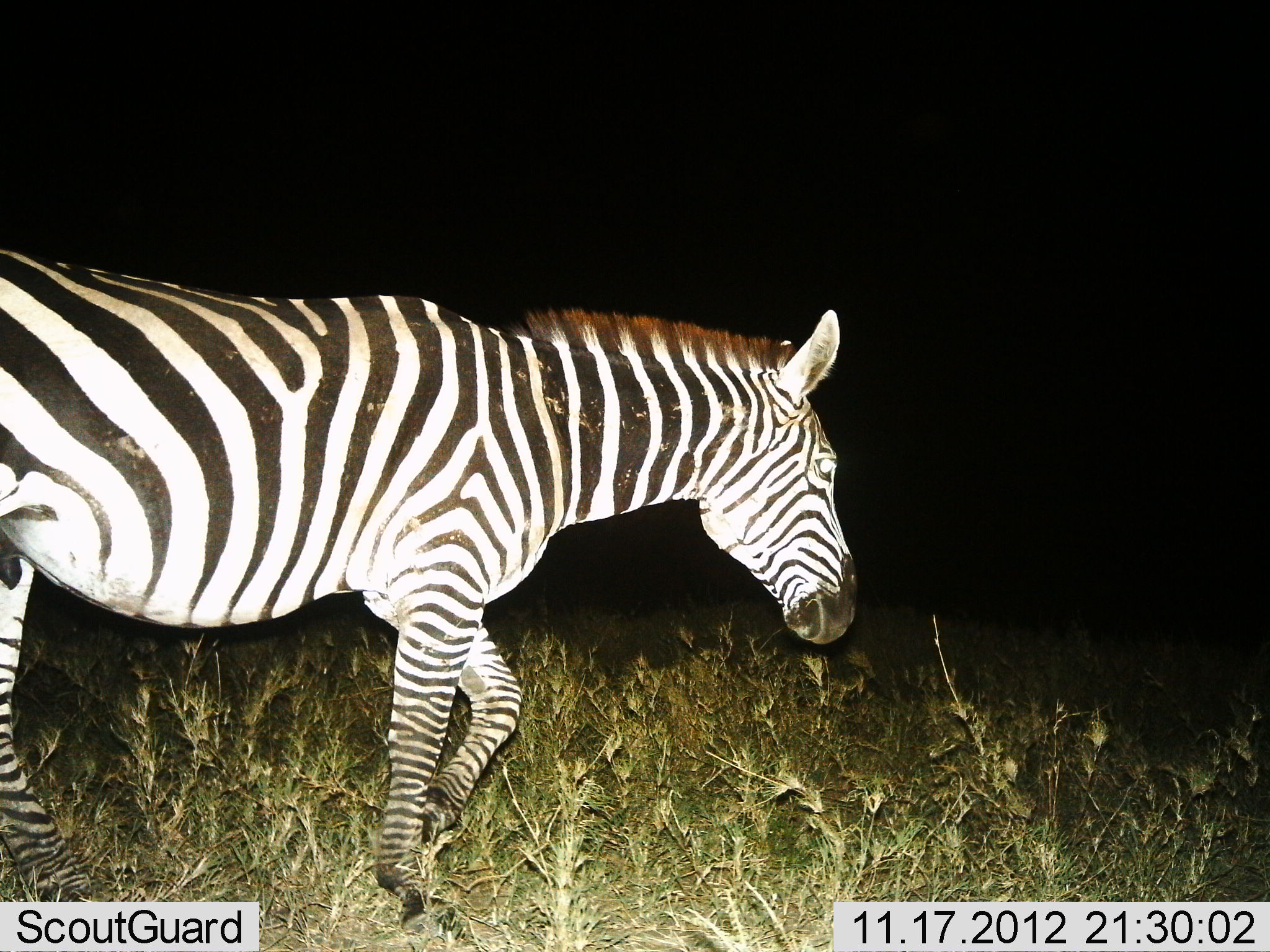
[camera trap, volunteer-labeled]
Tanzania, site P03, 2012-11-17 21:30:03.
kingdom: Animalia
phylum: Chordata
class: Mammalia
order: Perissodactyla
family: Equidae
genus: Equus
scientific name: Equus quagga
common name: plains zebra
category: zebra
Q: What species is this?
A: Zebra (plains zebra) (Equus quagga).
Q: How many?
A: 1.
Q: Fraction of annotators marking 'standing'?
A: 20%.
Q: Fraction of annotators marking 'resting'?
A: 0%.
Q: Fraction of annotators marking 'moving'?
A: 80%.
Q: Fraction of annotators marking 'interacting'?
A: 0%.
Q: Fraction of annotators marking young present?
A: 0%.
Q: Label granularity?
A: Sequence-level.